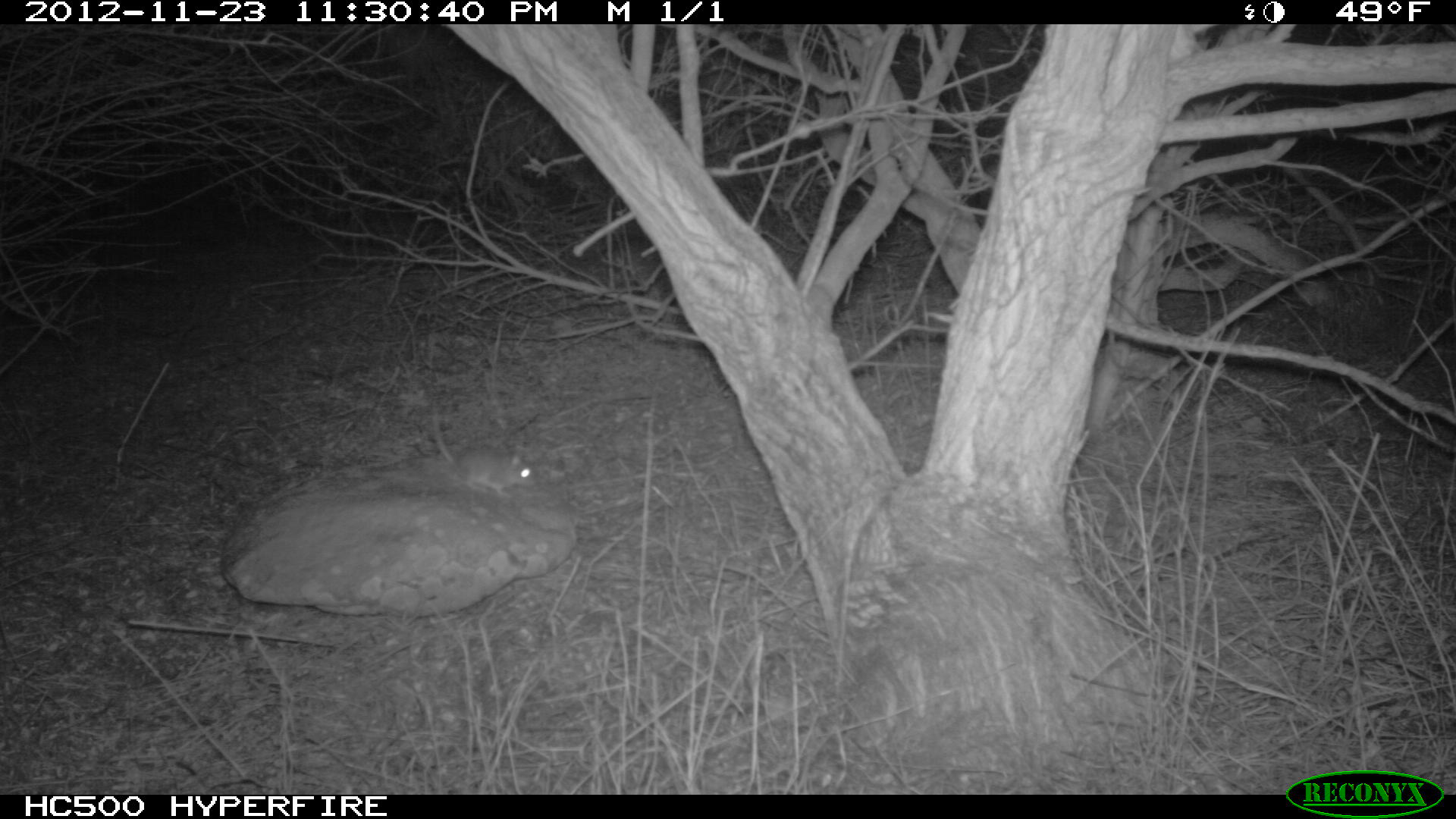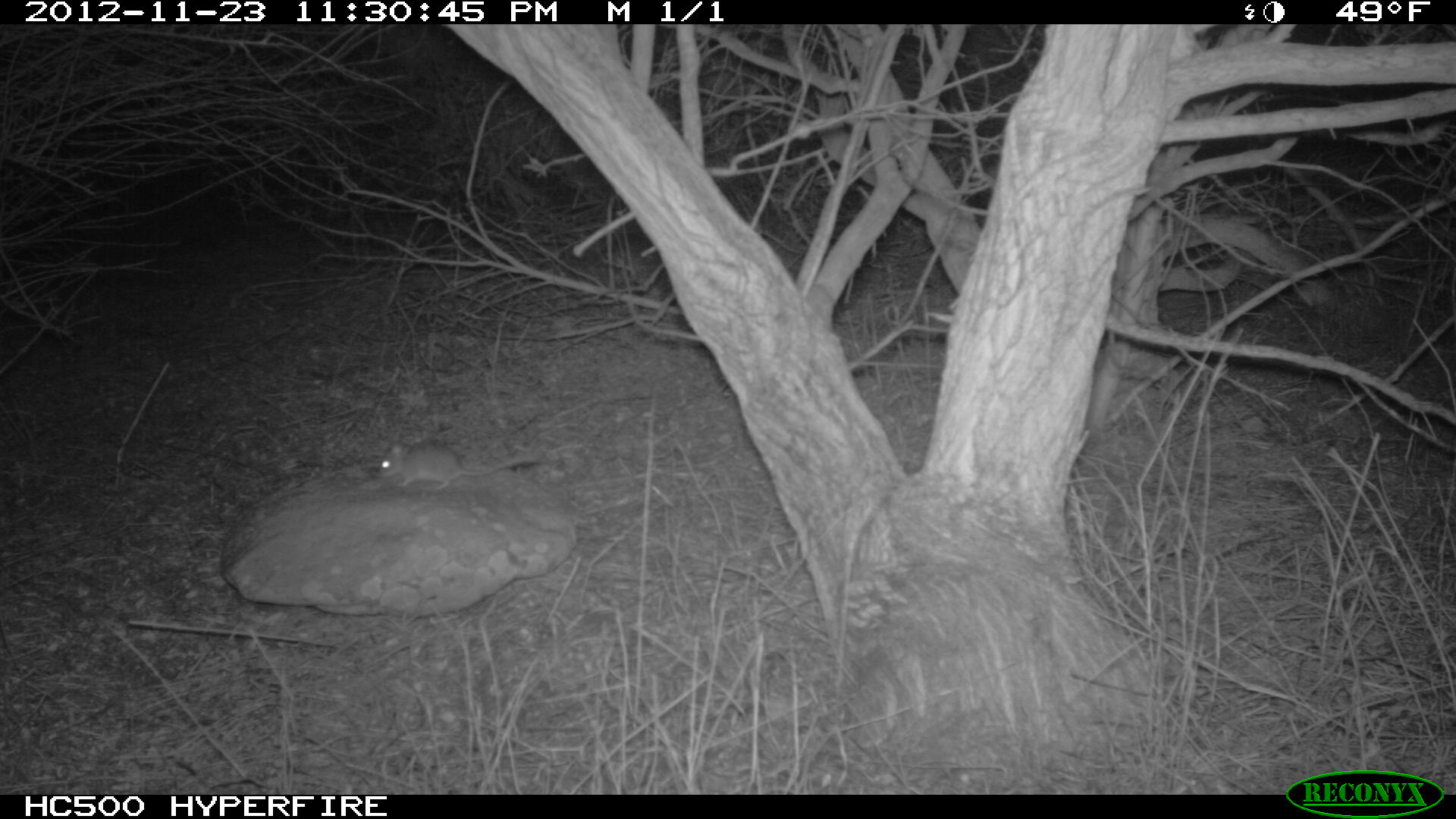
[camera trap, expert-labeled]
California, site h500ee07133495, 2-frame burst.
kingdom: Animalia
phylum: Chordata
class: Mammalia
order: Rodentia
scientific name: Rodentia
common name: rodent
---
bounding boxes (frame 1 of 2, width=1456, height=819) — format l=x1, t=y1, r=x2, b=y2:
rodent: l=431, t=409, r=536, b=497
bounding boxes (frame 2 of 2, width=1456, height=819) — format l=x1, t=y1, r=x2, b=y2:
rodent: l=375, t=442, r=537, b=491